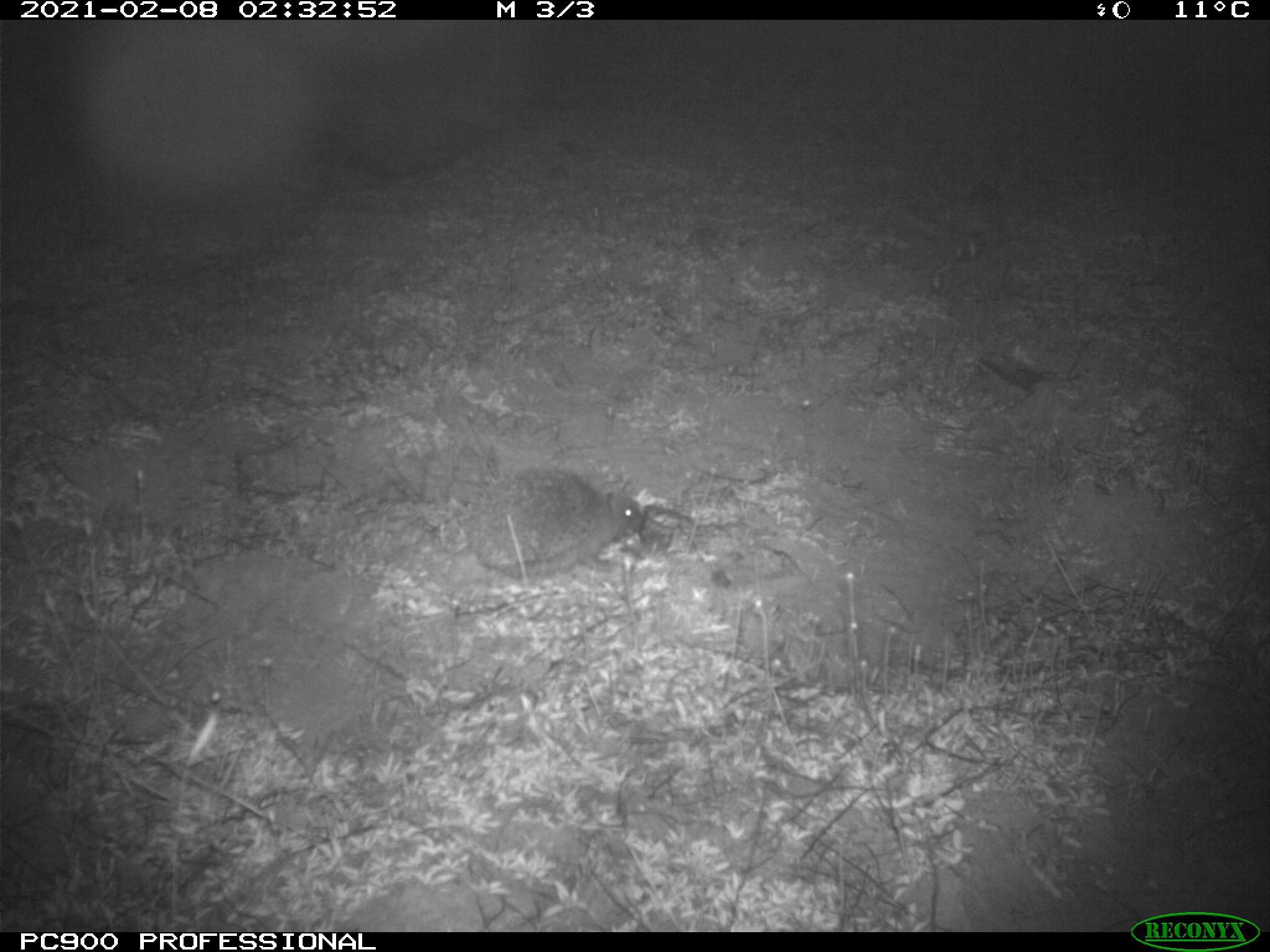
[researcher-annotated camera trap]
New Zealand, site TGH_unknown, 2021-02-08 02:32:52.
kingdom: Animalia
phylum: Chordata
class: Mammalia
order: Eulipotyphla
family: Erinaceidae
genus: Erinaceus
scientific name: Erinaceus europaeus europaeus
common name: european hedgehog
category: hedgehog